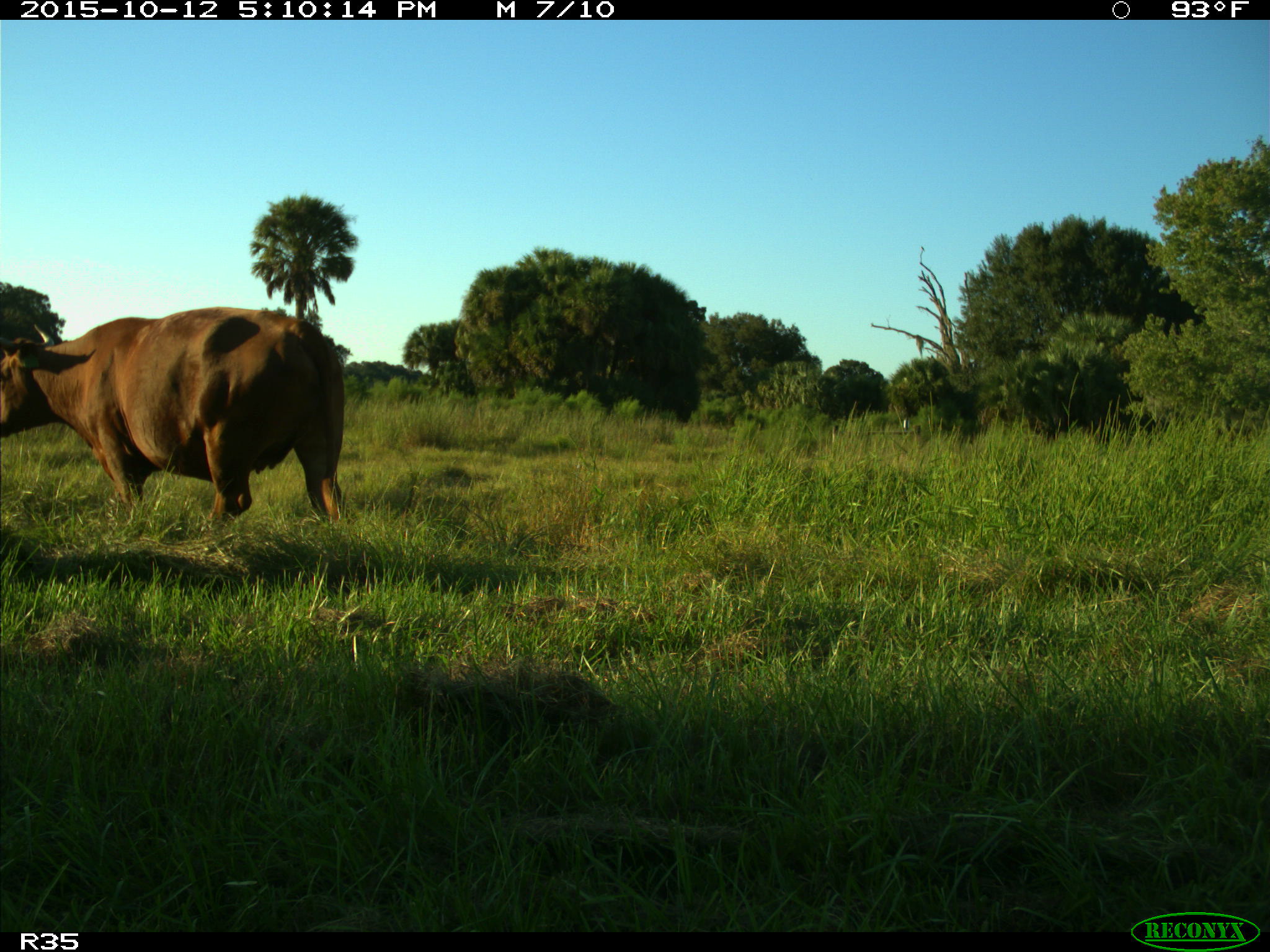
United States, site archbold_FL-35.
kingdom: Animalia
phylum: Chordata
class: Mammalia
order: Artiodactyla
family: Bovidae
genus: Bos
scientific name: Bos taurus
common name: domestic cow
Bos taurus (domestic cow).